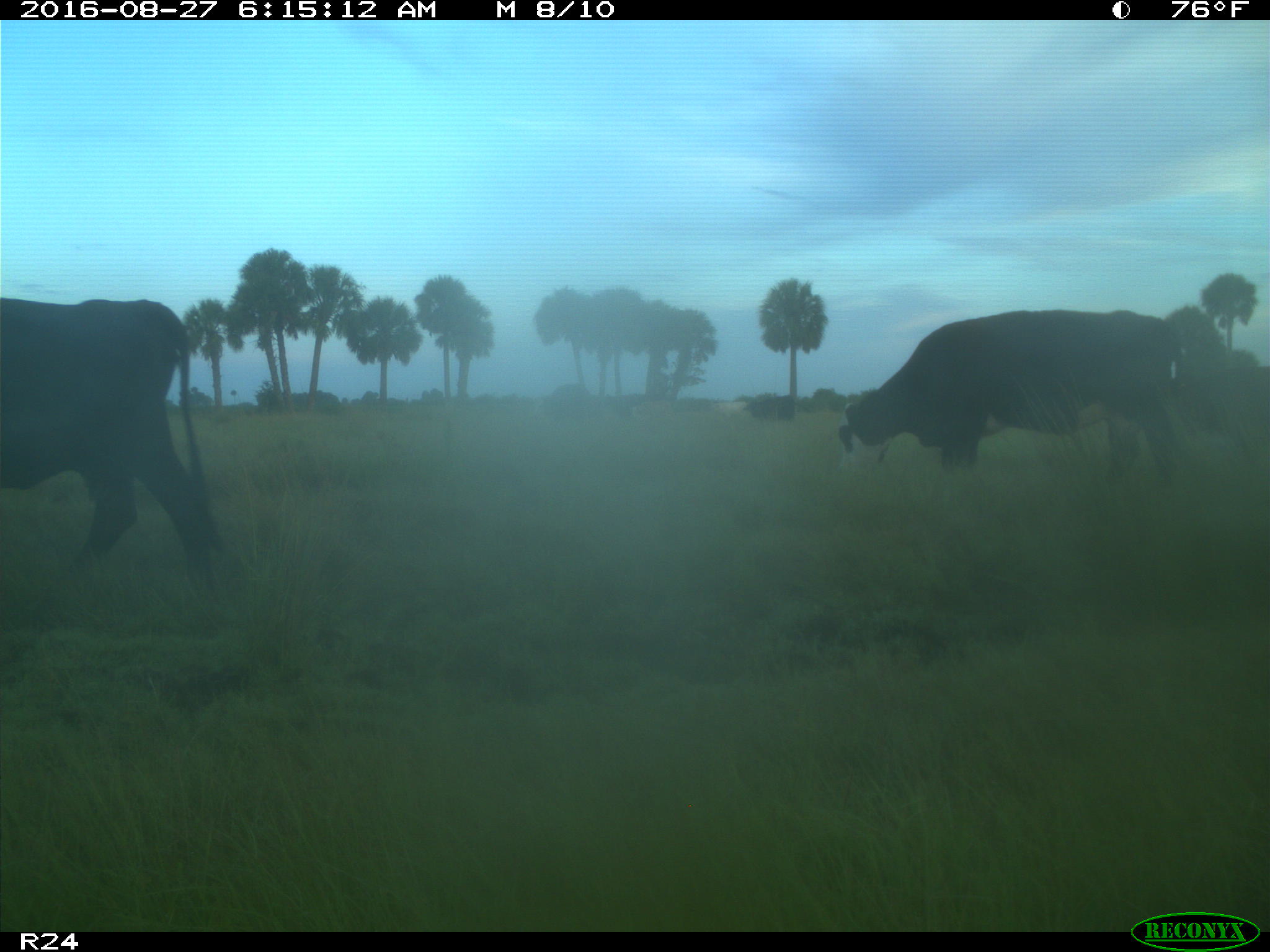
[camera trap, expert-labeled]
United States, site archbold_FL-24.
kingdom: Animalia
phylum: Chordata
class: Mammalia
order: Artiodactyla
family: Bovidae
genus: Bos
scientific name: Bos taurus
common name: domestic cow